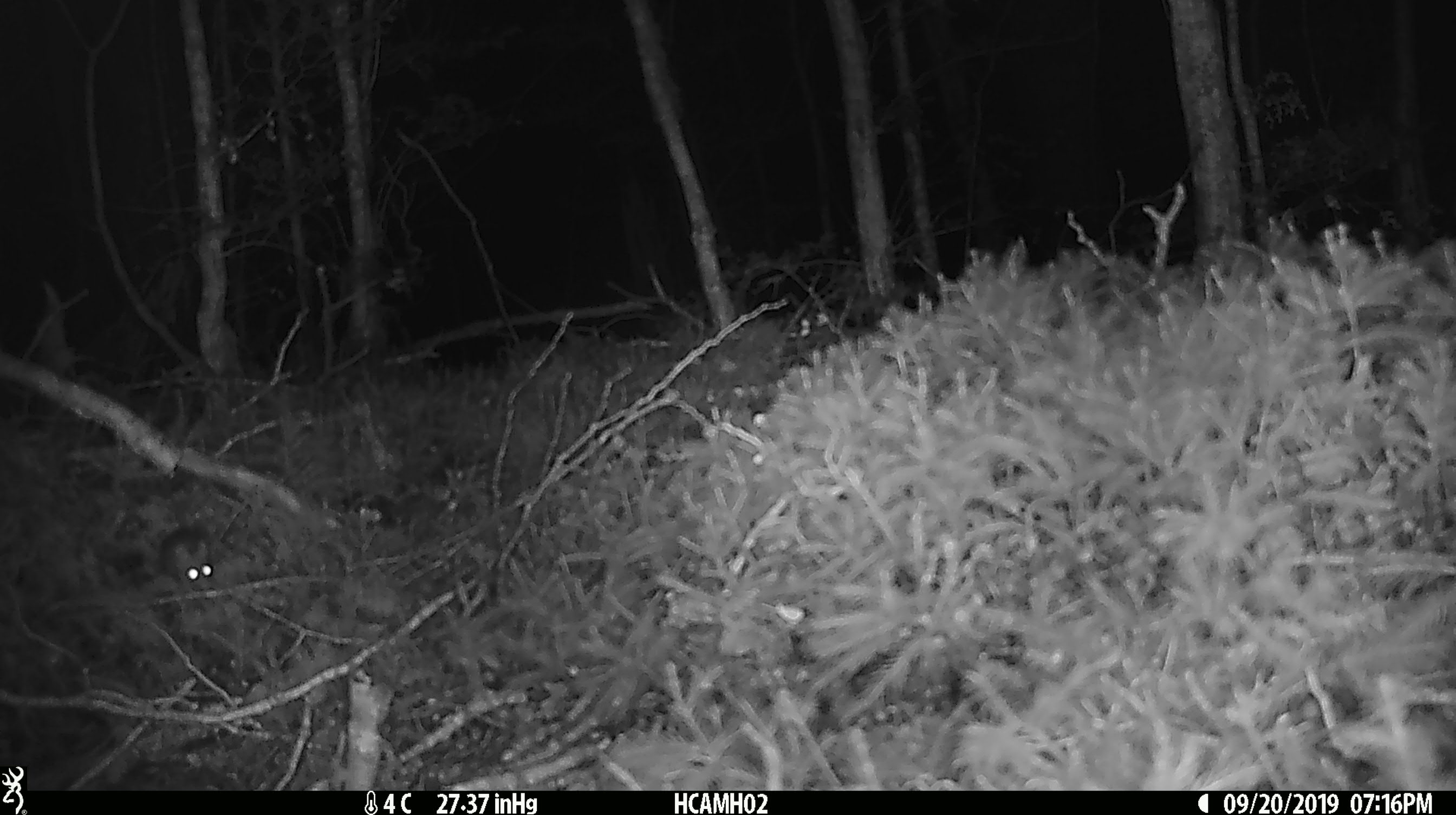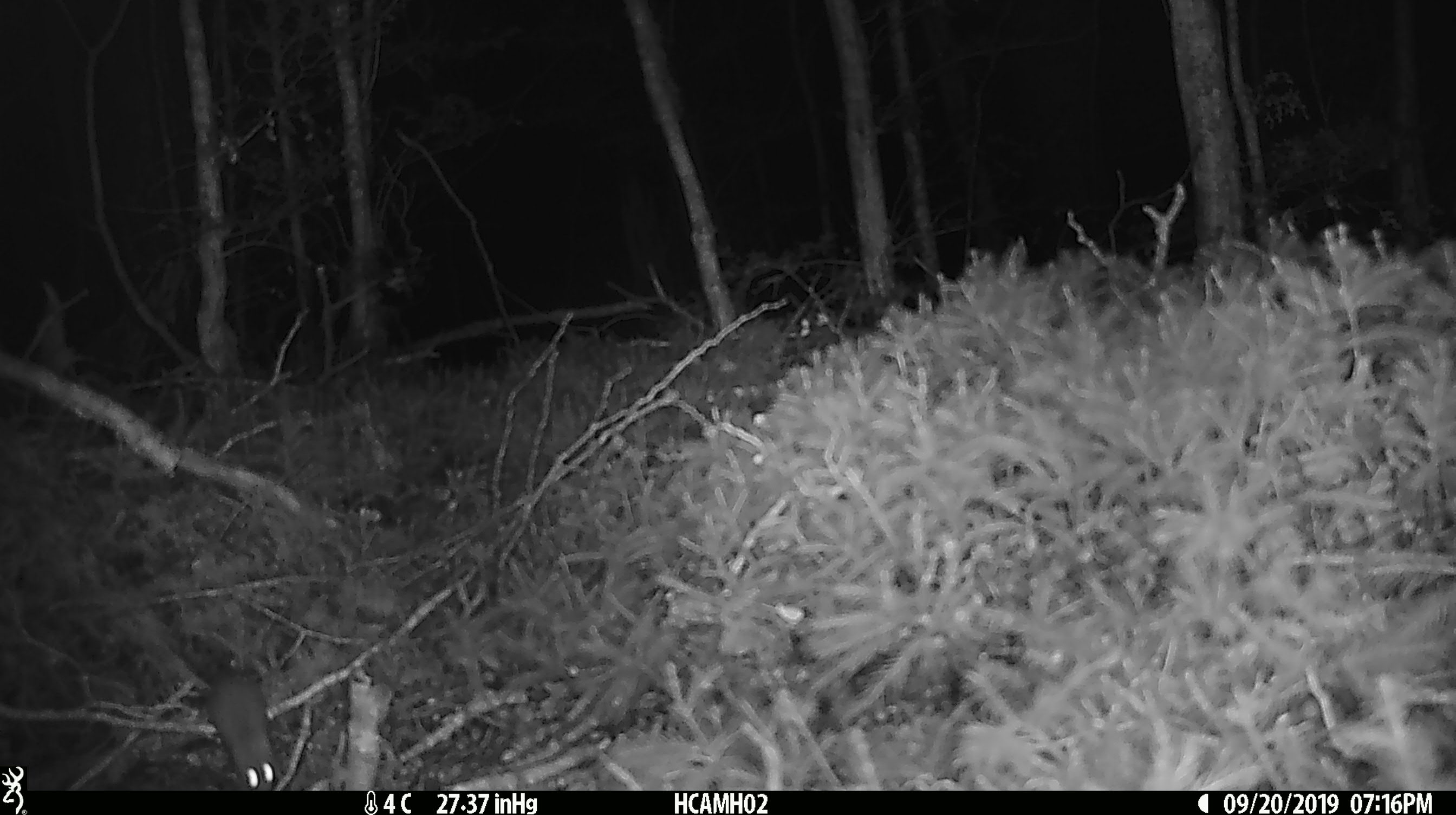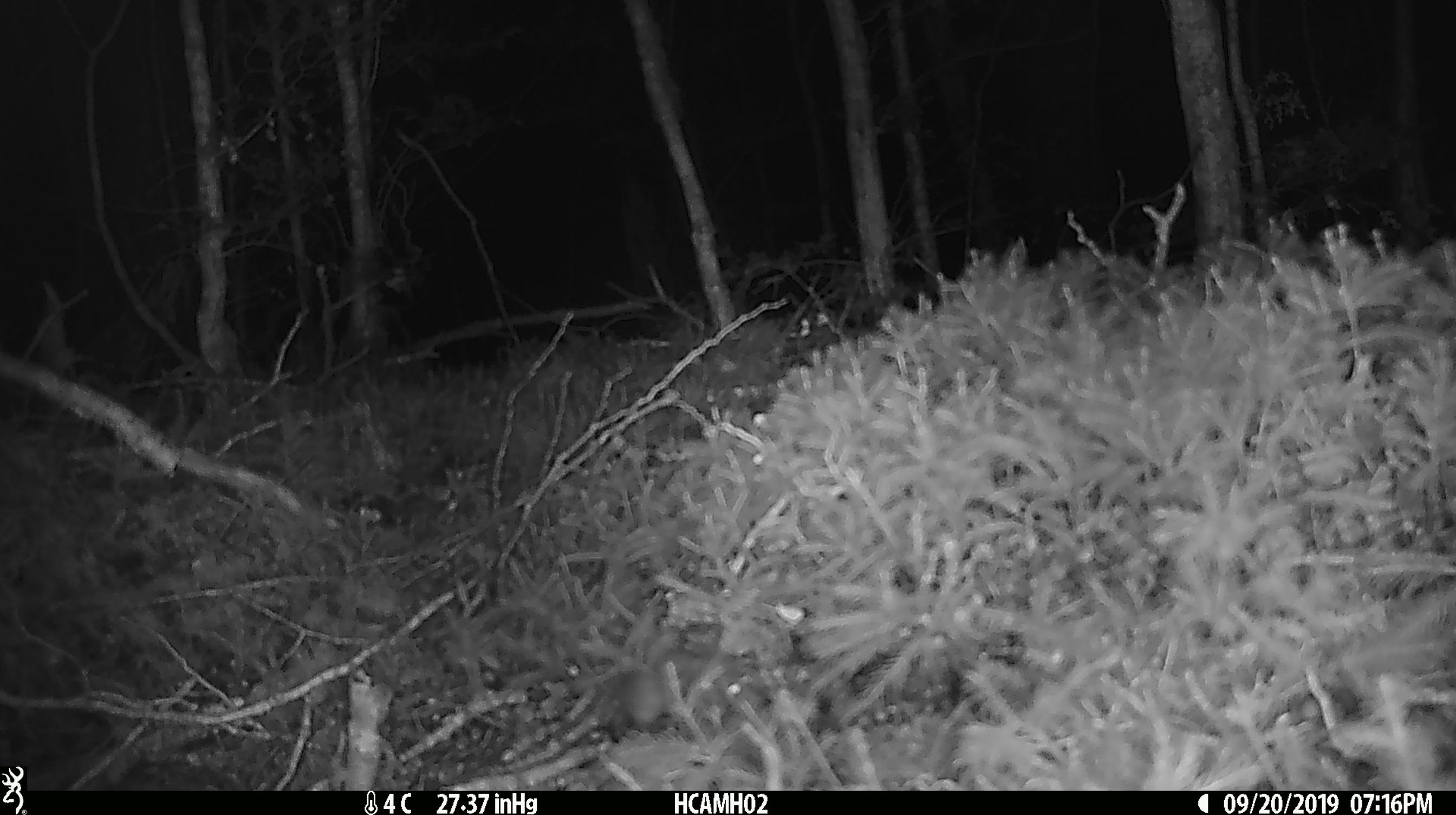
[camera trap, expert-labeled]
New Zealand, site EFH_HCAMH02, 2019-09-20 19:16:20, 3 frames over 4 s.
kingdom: Animalia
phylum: Chordata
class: Mammalia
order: Rodentia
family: Muridae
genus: Mus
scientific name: Mus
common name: mouse